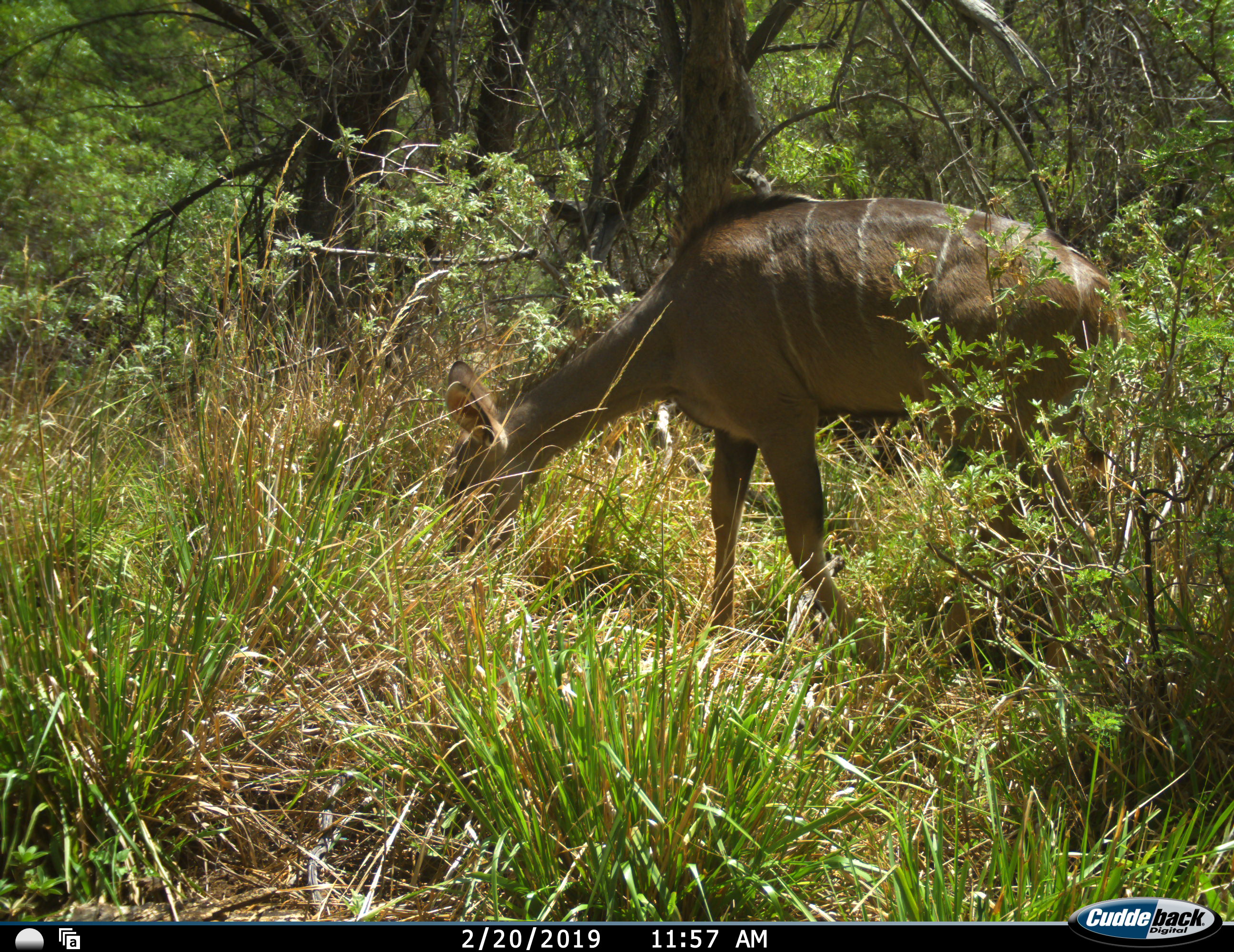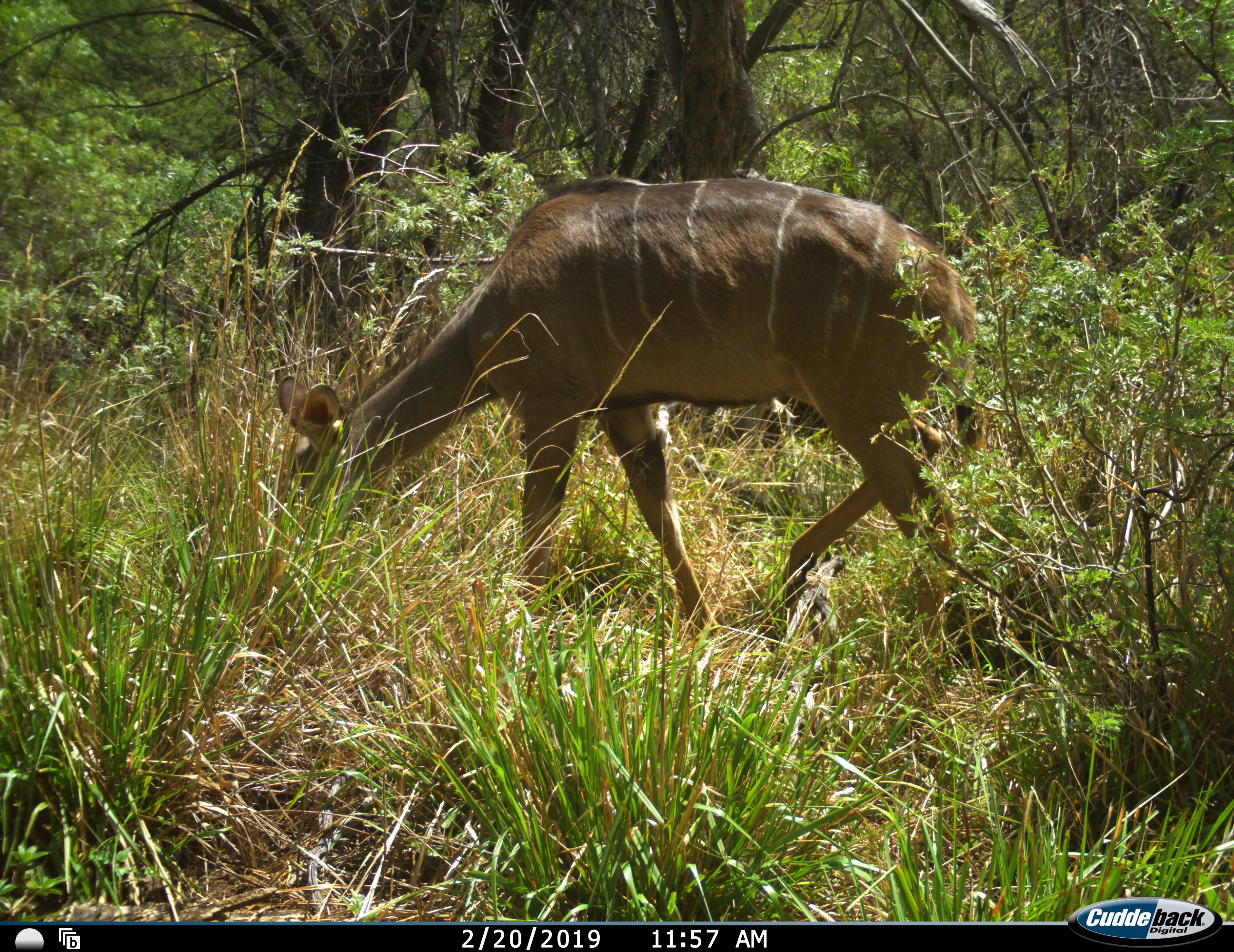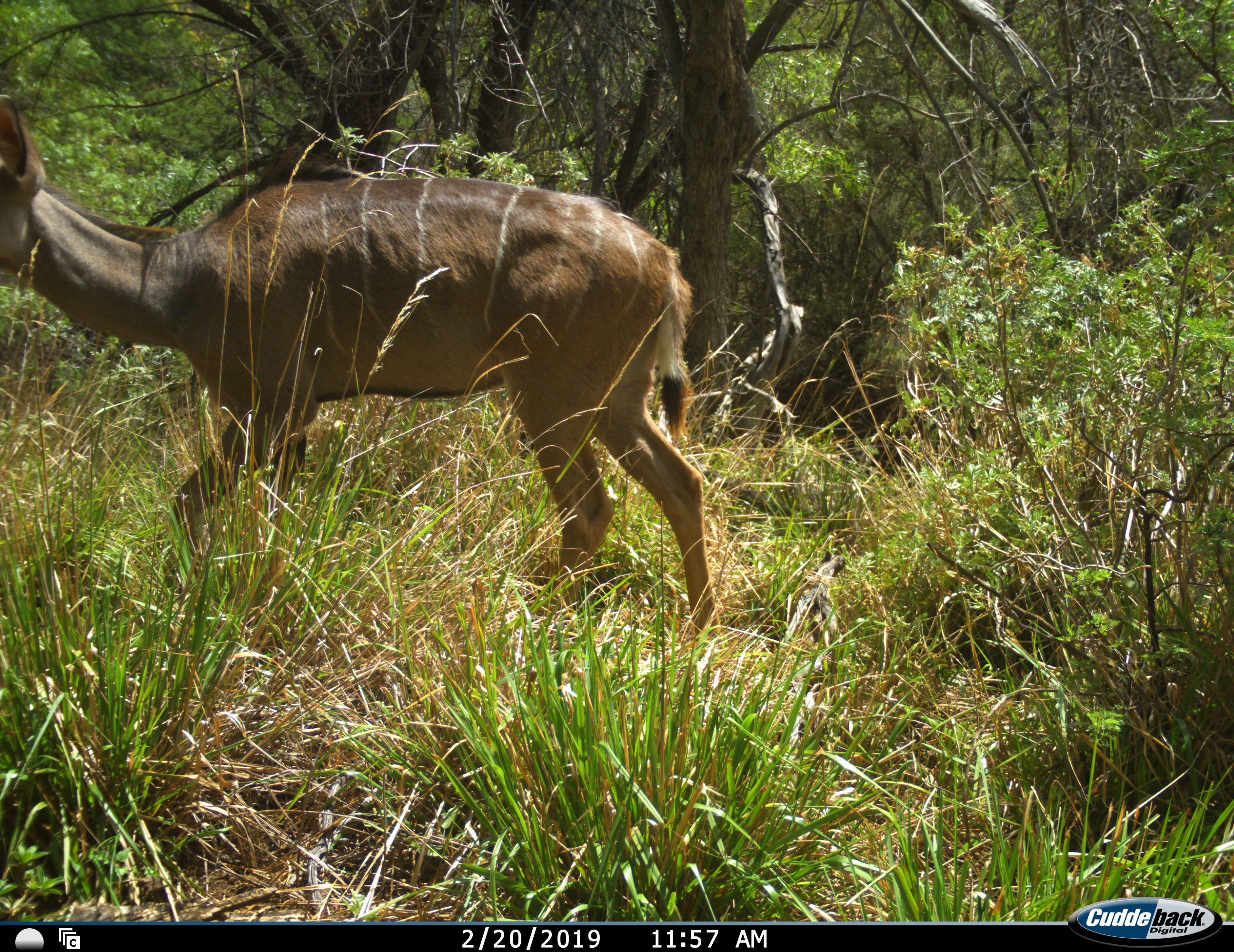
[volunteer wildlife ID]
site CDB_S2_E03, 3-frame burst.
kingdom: Animalia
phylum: Chordata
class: Mammalia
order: Artiodactyla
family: Bovidae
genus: Tragelaphus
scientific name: Tragelaphus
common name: kudu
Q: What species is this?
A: Kudu (Tragelaphus).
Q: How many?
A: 1.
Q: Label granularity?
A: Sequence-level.